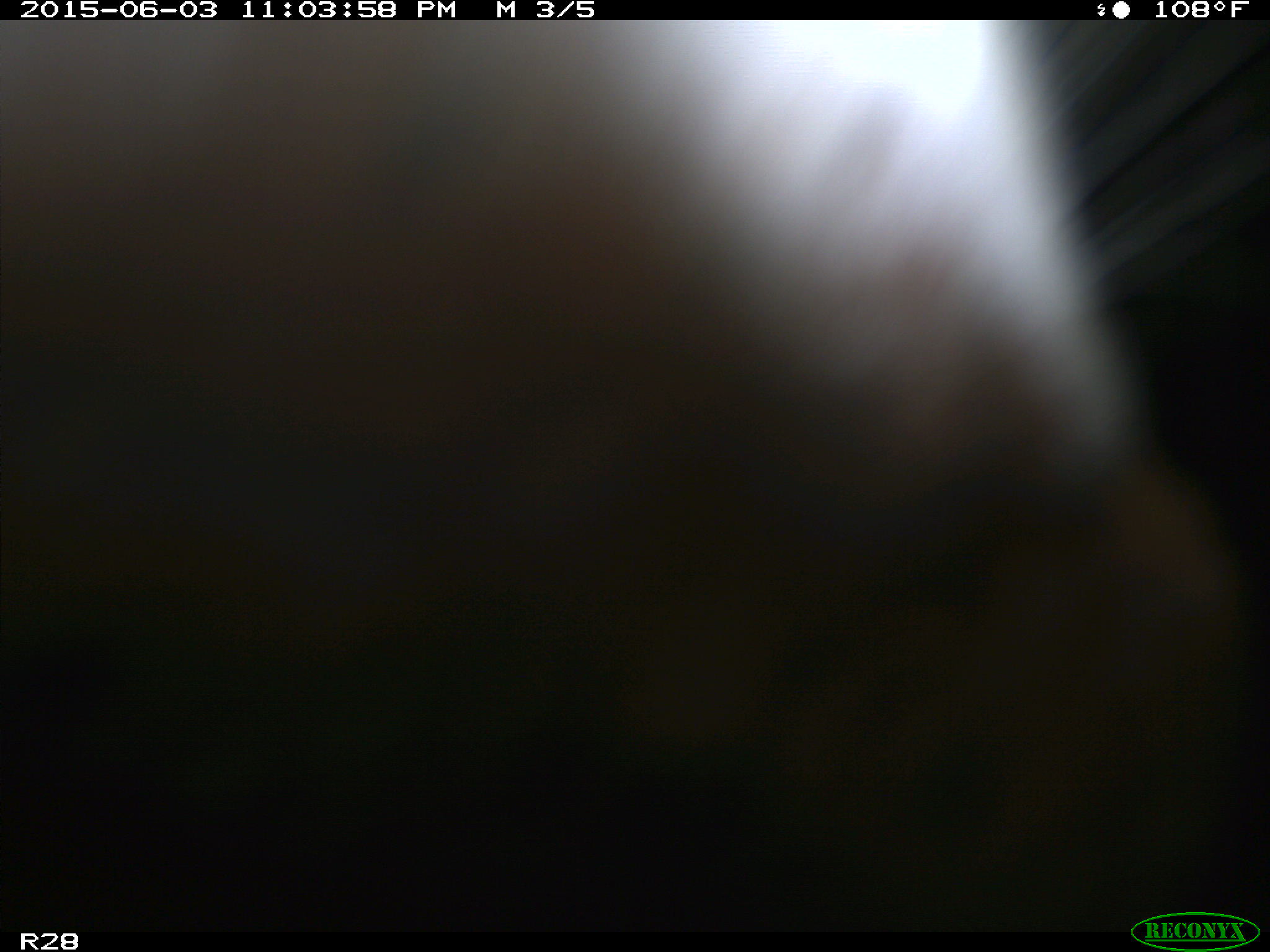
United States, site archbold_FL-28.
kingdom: Animalia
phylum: Chordata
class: Mammalia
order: Artiodactyla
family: Bovidae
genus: Bos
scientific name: Bos taurus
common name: domestic cow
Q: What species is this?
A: Bos taurus (domestic cow).